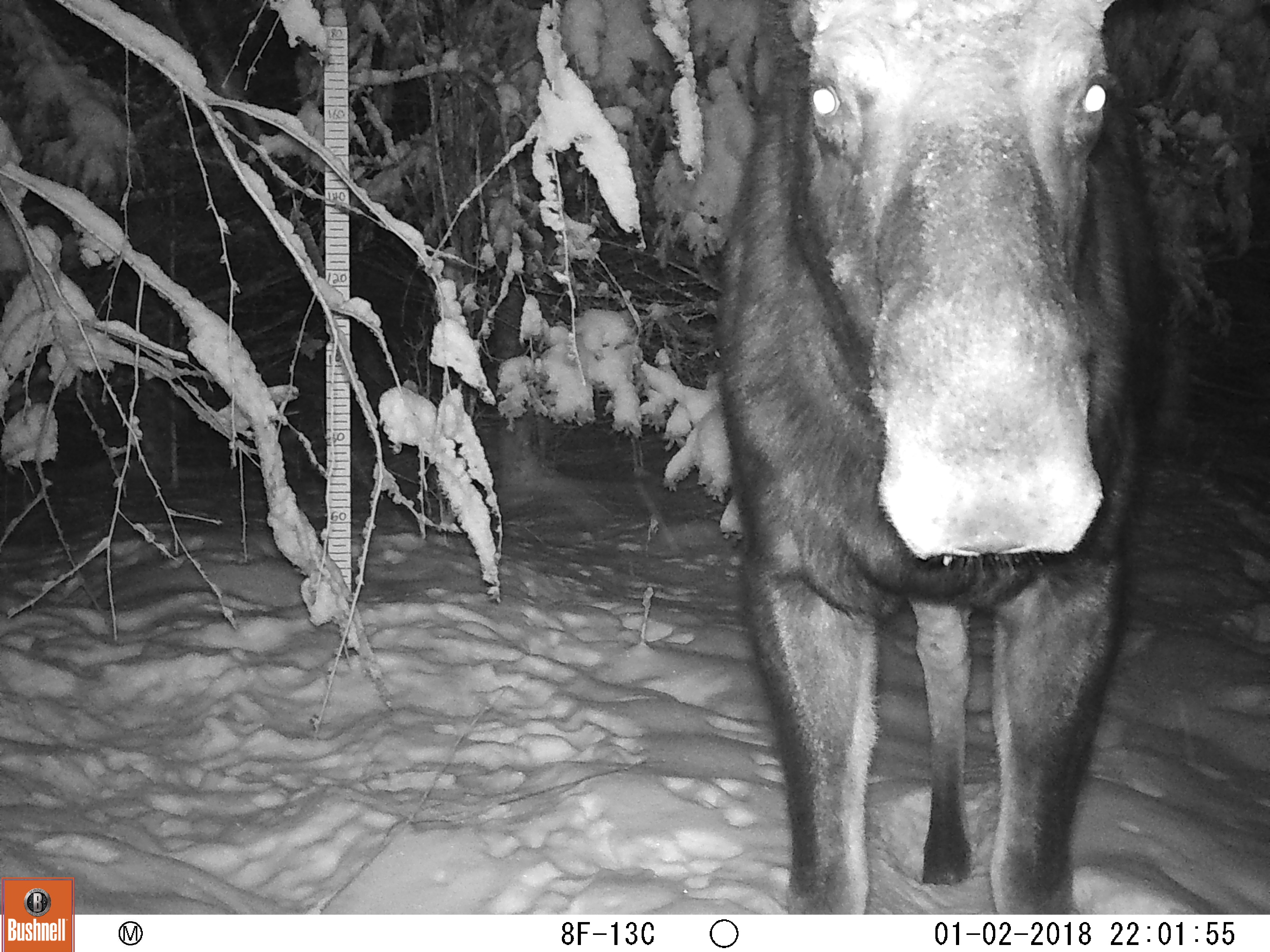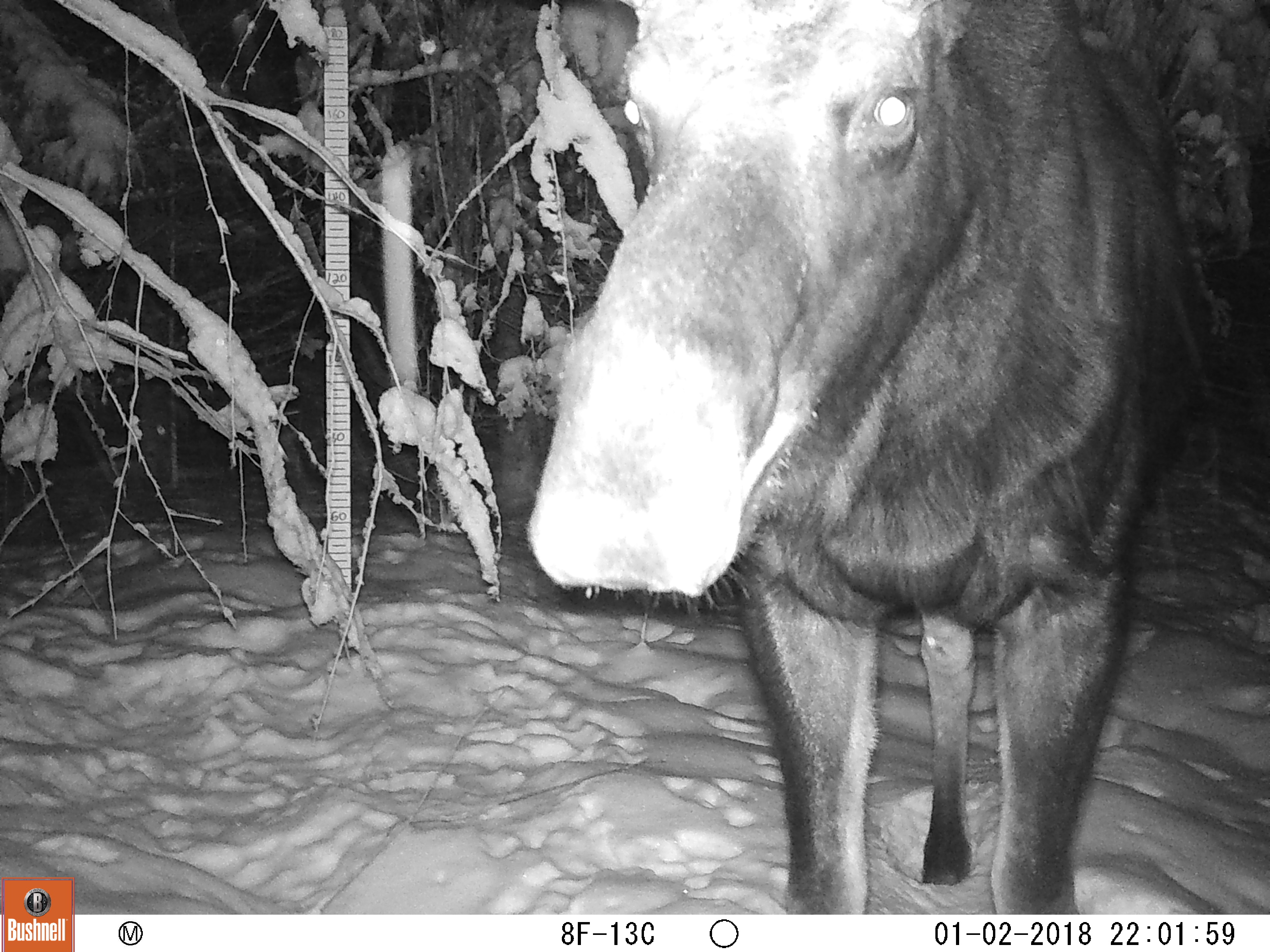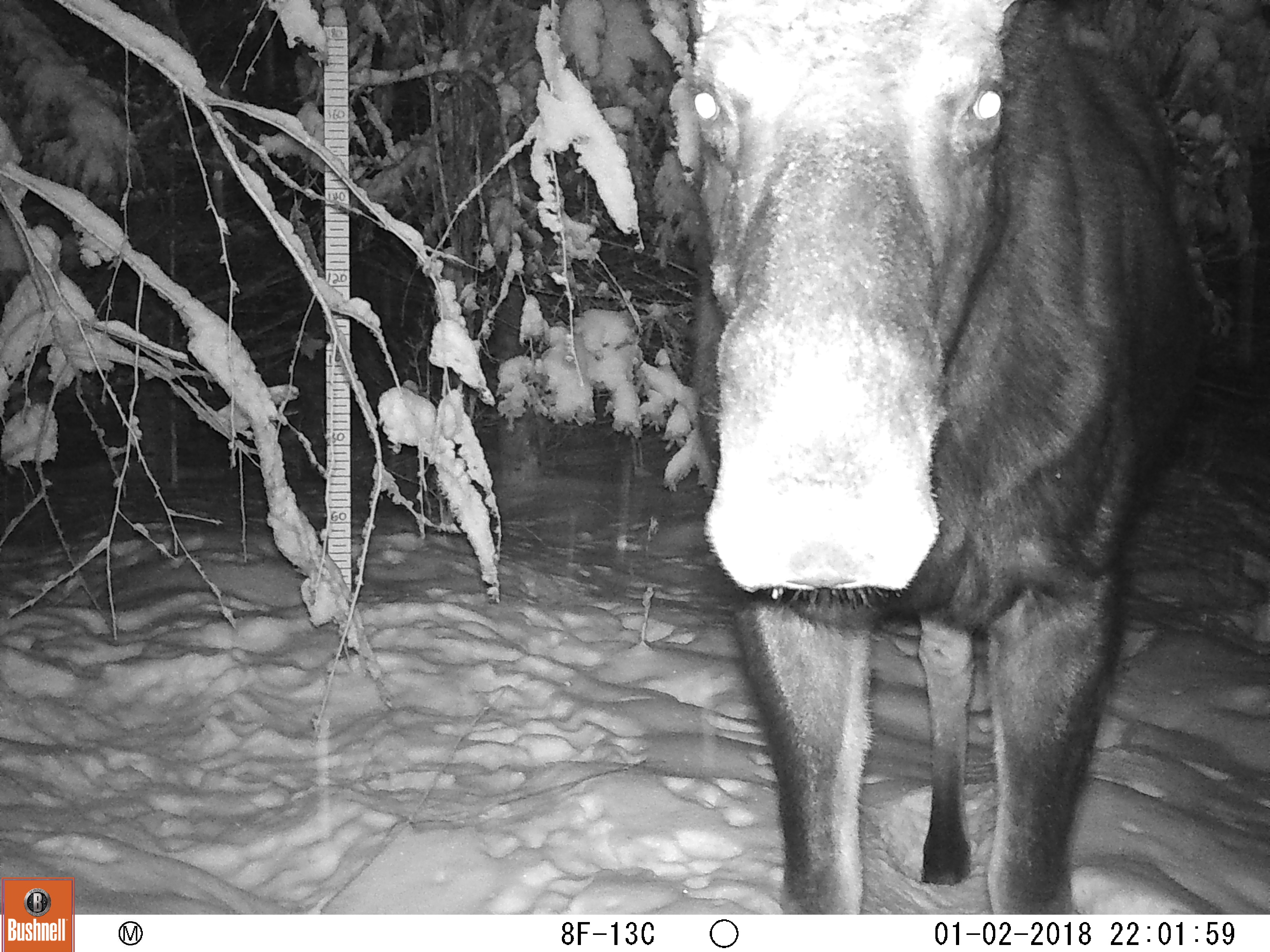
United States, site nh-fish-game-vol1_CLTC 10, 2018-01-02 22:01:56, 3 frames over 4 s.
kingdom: Animalia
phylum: Chordata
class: Mammalia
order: Artiodactyla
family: Cervidae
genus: Alces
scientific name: Alces alces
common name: moose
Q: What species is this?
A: Moose (Alces alces).